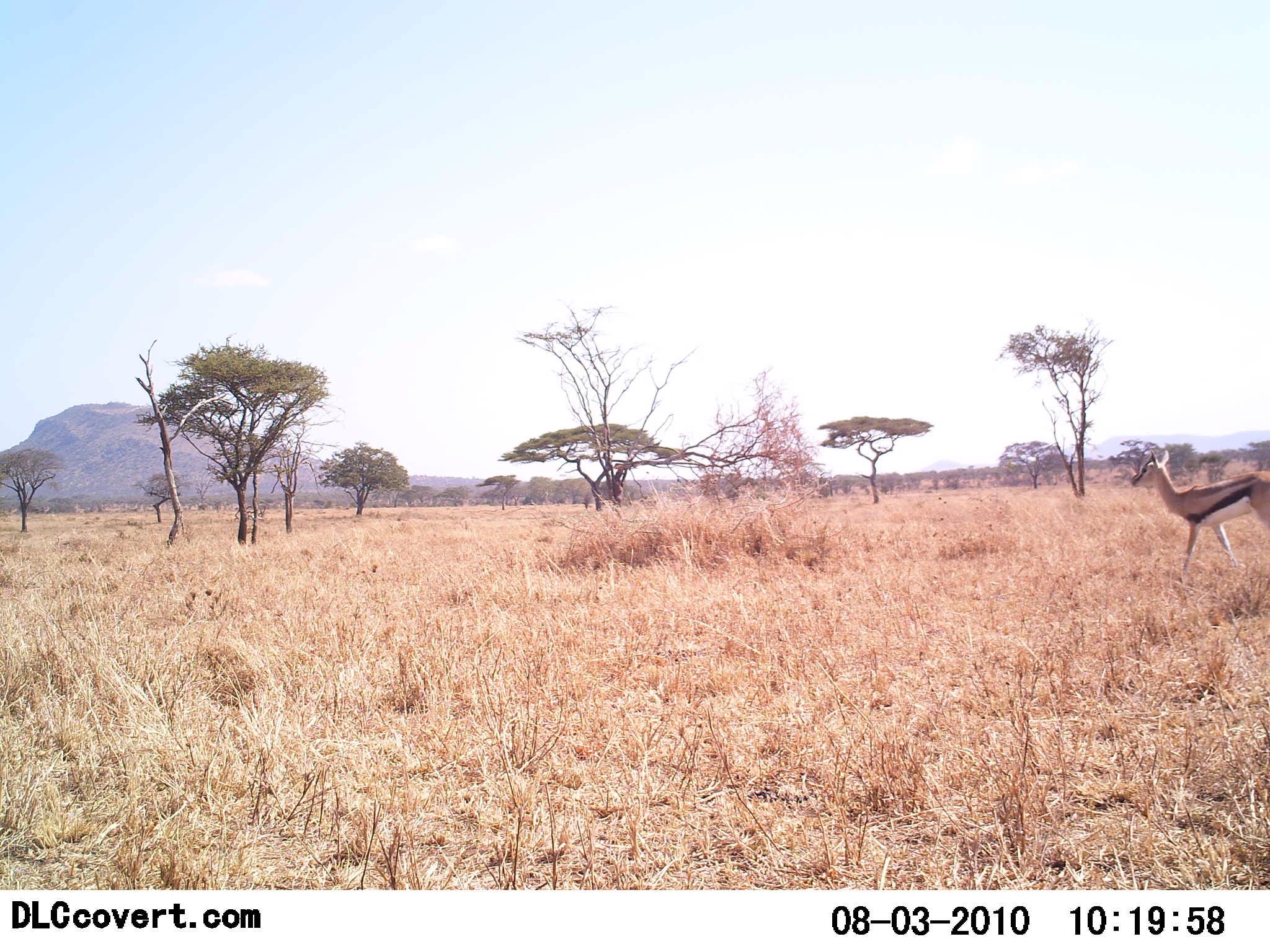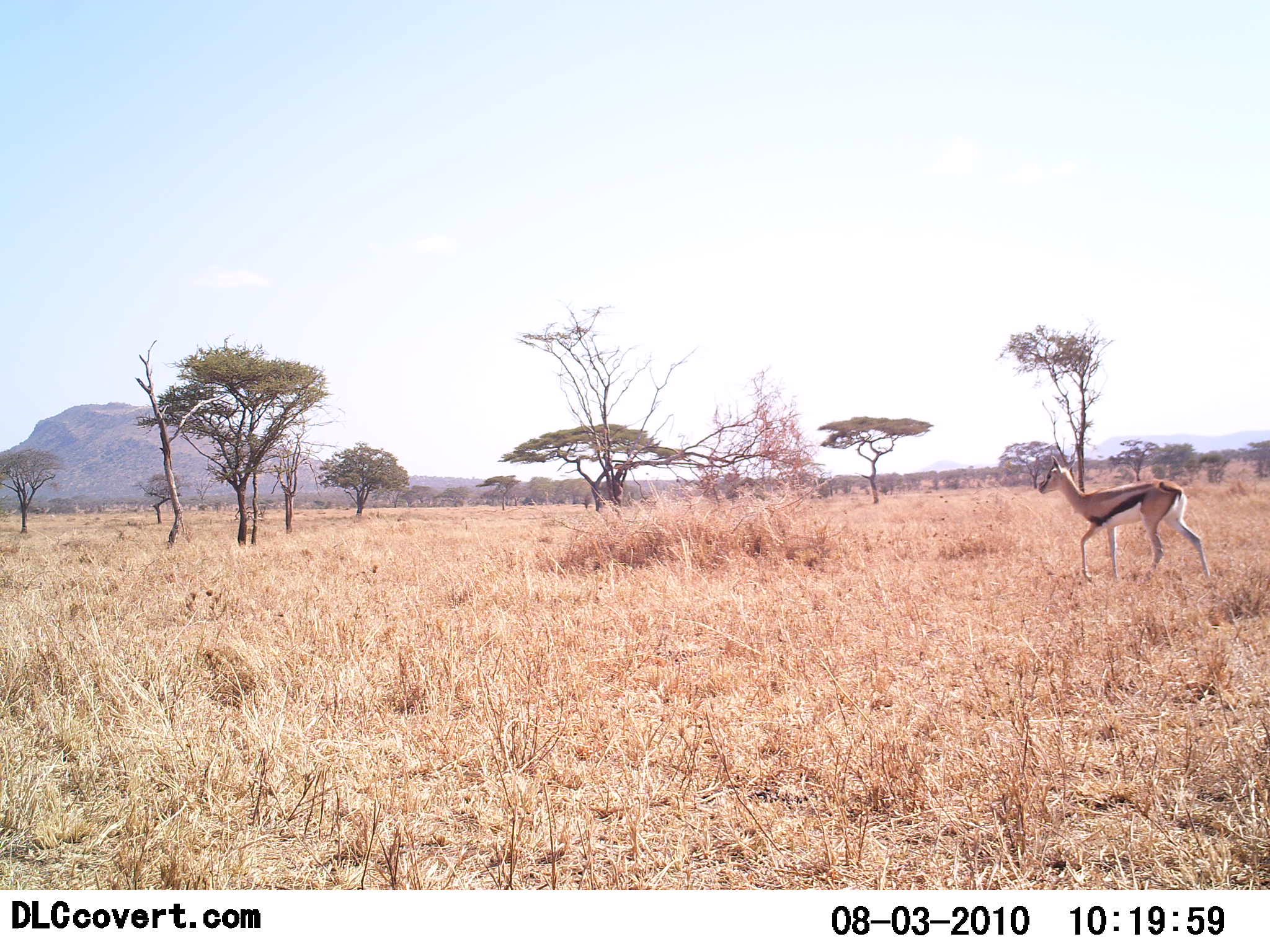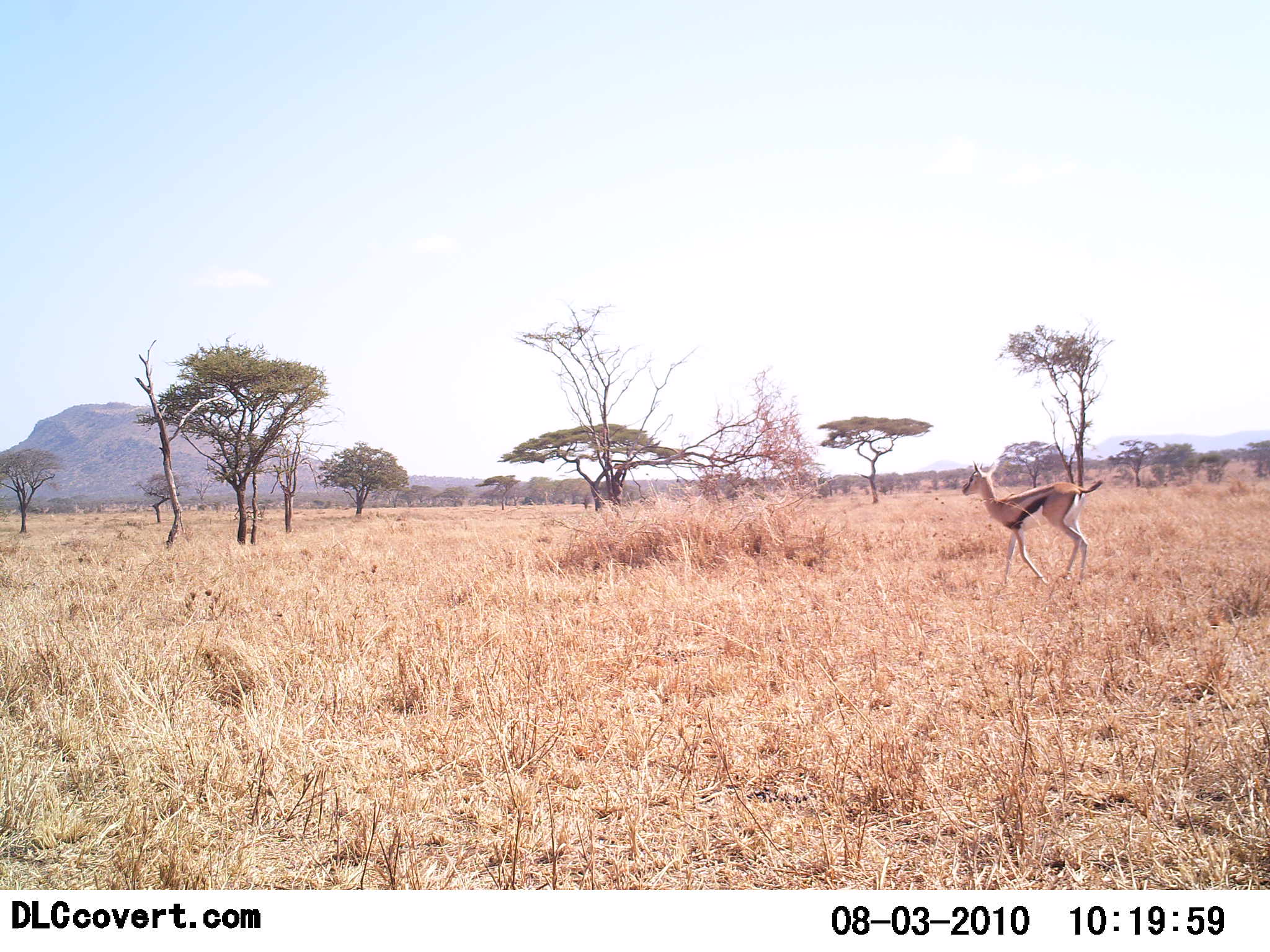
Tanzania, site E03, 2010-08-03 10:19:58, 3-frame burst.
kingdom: Animalia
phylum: Chordata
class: Mammalia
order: Artiodactyla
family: Bovidae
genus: Eudorcas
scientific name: Eudorcas thomsonii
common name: thomson's gazelle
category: gazellethomsons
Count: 1.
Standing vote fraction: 0%.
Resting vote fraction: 0%.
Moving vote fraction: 100%.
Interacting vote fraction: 0%.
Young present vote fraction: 0%.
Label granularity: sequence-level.